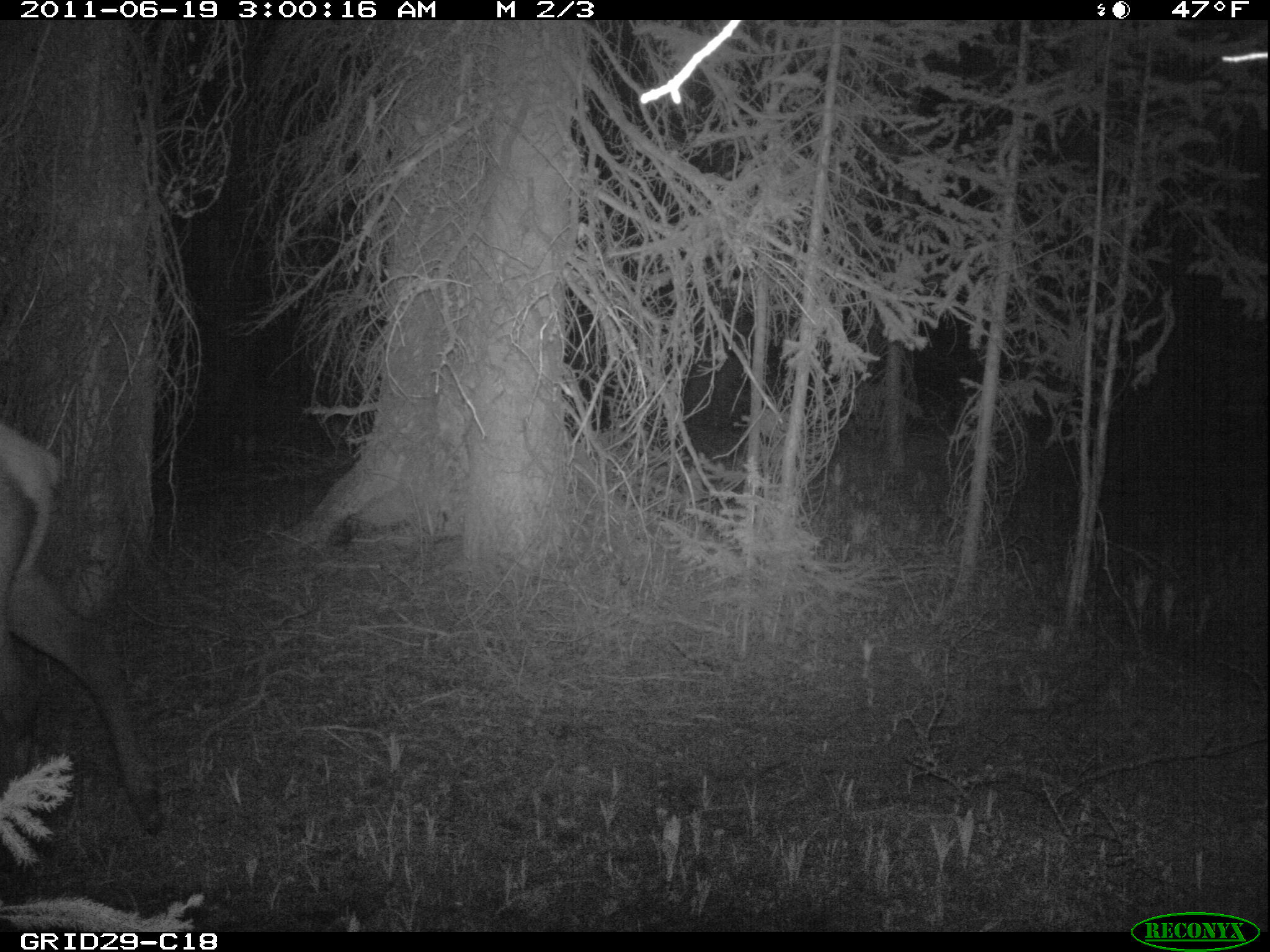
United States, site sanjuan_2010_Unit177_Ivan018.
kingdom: Animalia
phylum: Chordata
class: Mammalia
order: Artiodactyla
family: Cervidae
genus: Cervus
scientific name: Cervus elaphus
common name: red deer